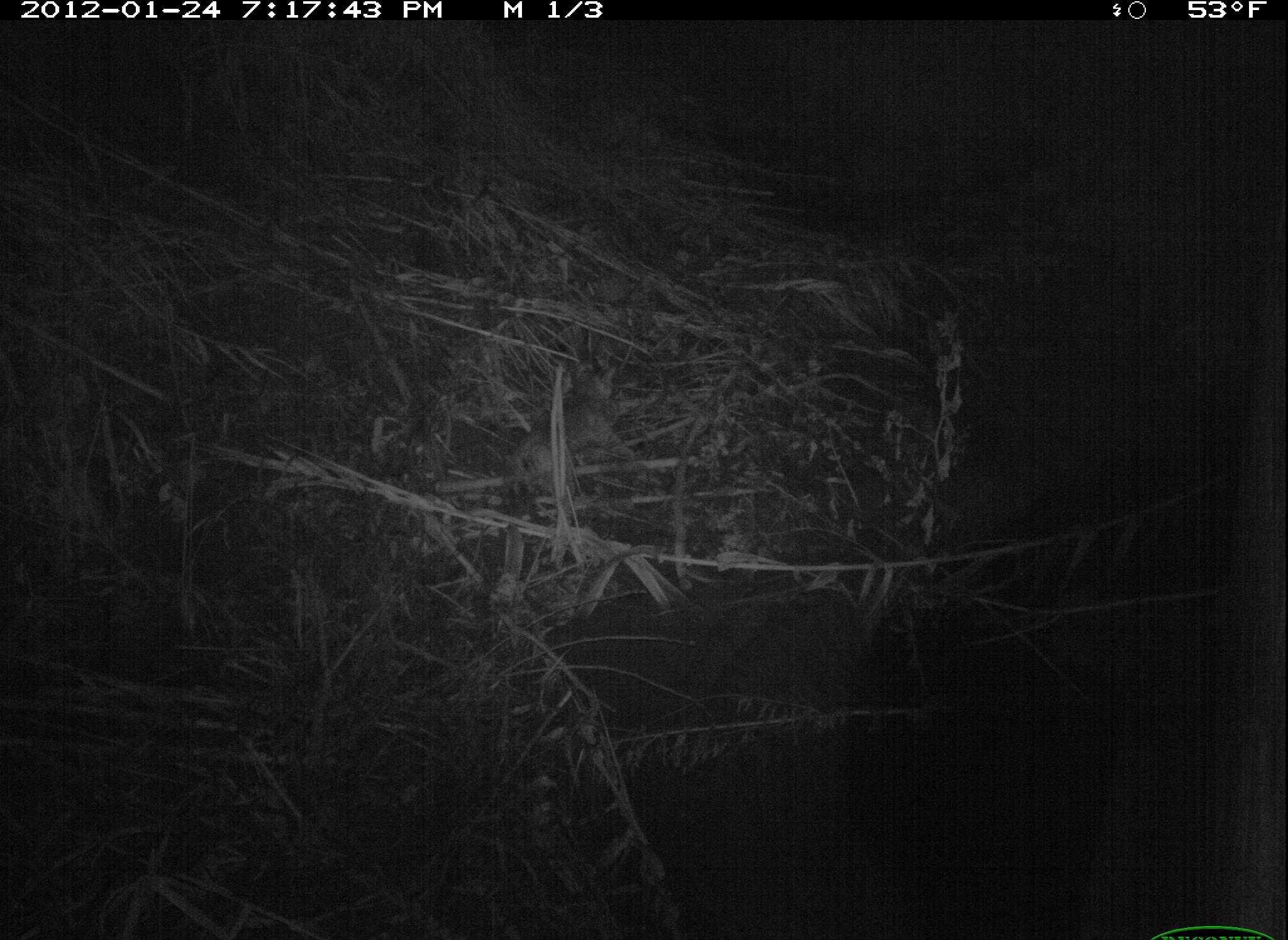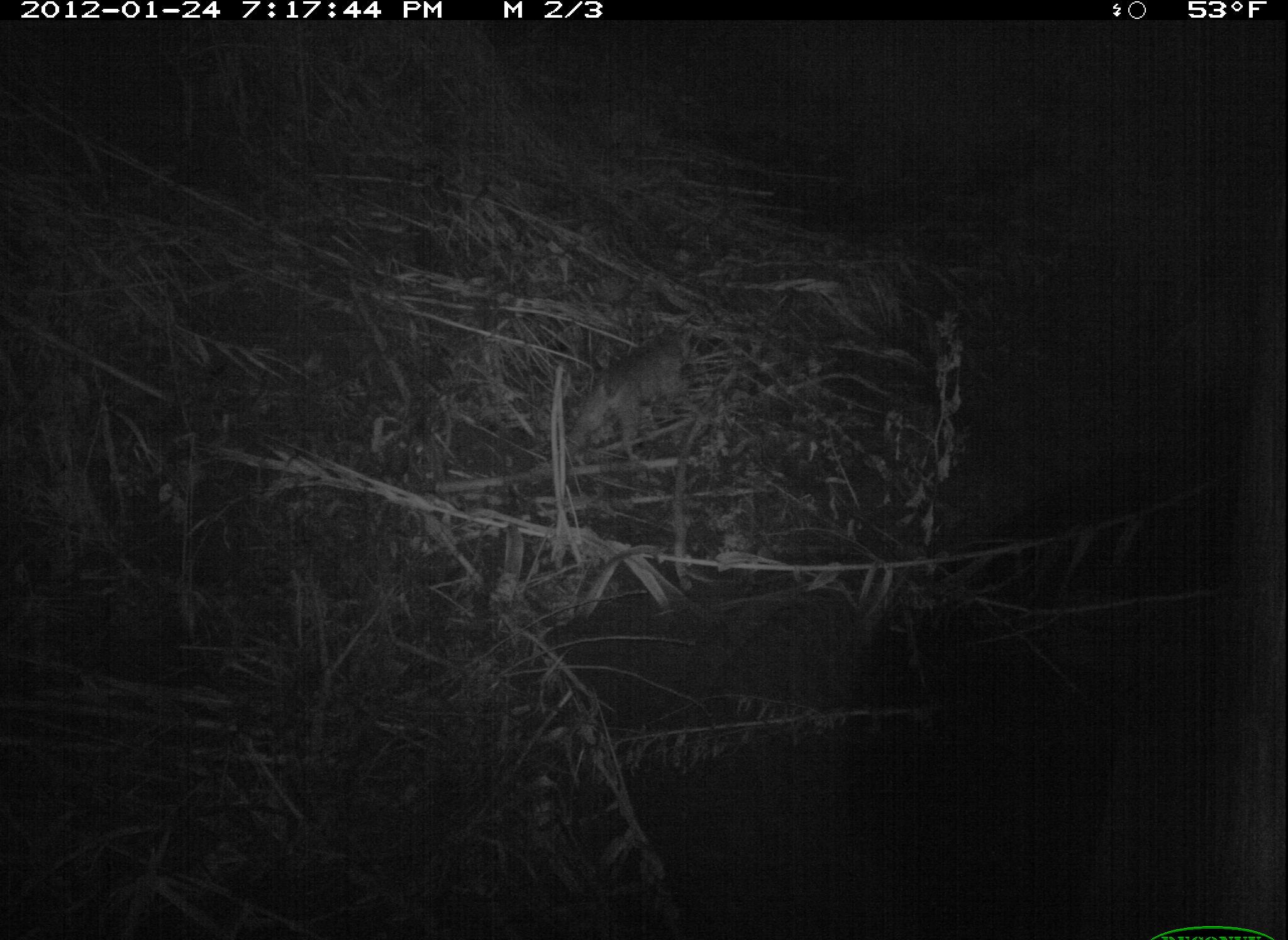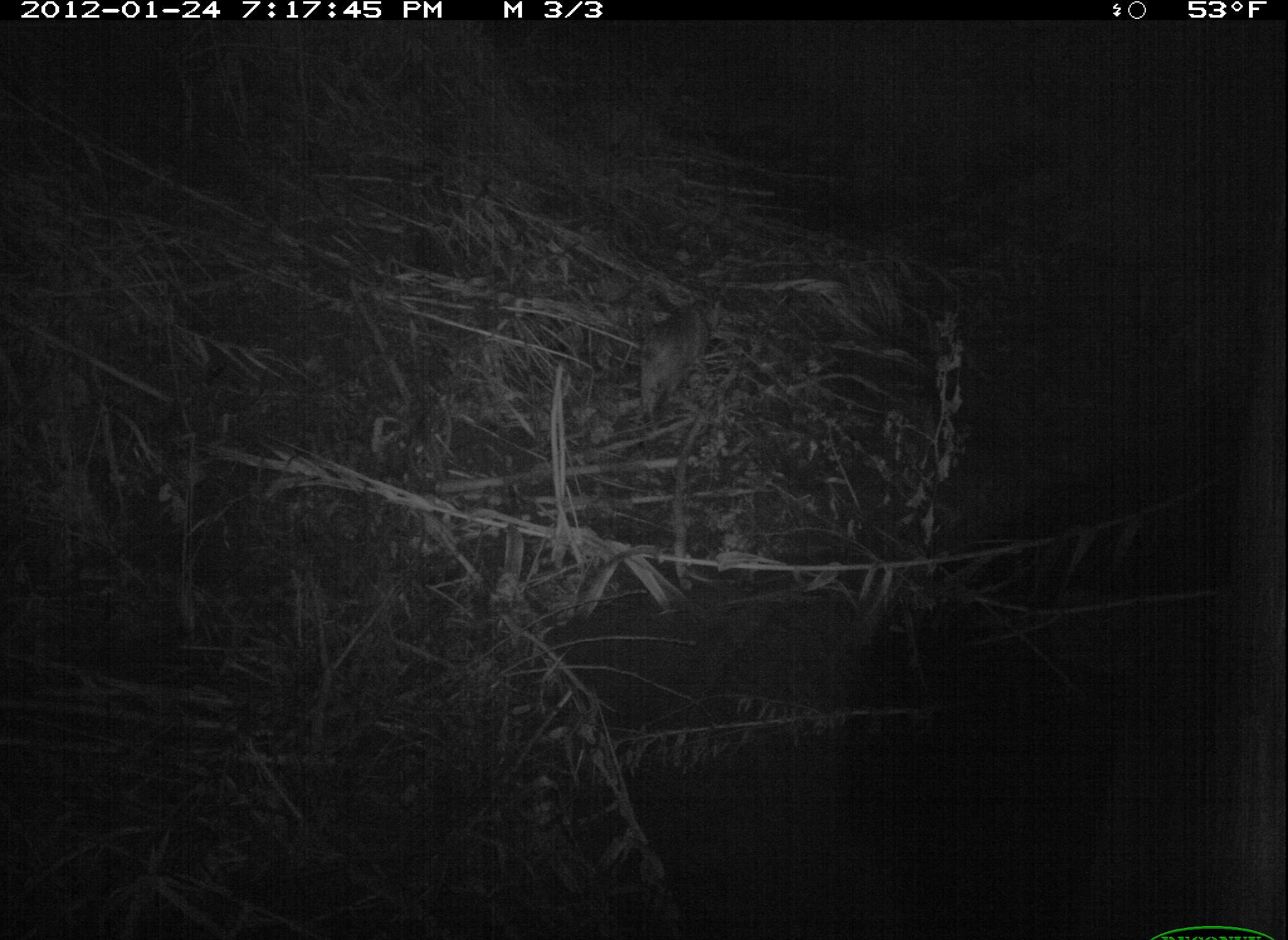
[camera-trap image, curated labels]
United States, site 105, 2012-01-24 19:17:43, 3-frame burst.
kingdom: Animalia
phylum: Chordata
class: Mammalia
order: Carnivora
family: Felidae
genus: Lynx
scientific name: Lynx rufus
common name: bobcat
Bobcat (Lynx rufus).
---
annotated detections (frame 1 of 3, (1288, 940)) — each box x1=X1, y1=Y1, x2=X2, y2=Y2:
bobcat: x1=483, y1=347, x2=643, y2=548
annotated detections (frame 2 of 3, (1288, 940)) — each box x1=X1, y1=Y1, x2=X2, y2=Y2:
bobcat: x1=518, y1=332, x2=702, y2=515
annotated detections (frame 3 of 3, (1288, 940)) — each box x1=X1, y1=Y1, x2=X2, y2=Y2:
bobcat: x1=603, y1=269, x2=745, y2=429